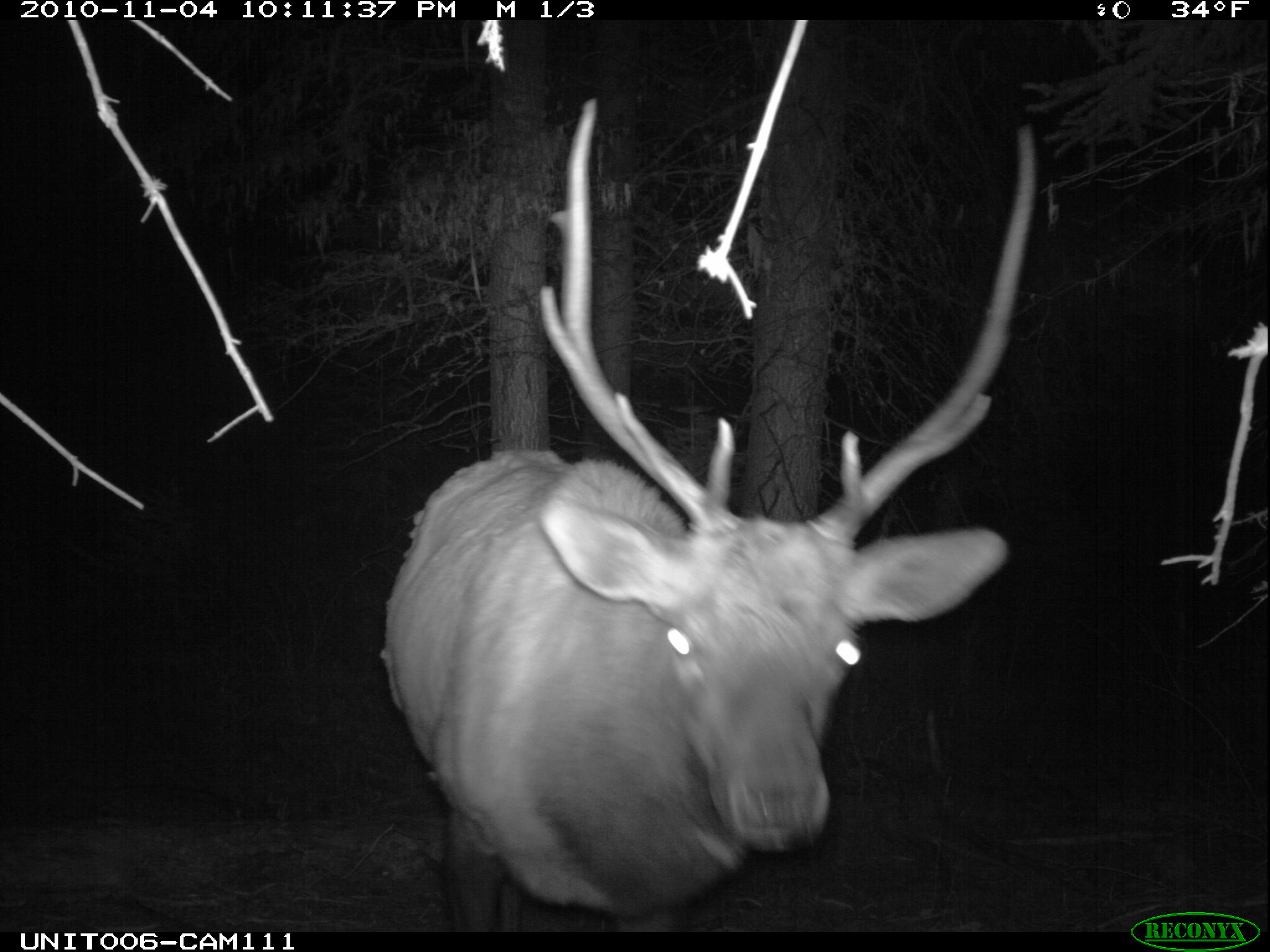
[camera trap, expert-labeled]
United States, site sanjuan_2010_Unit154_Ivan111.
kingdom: Animalia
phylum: Chordata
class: Mammalia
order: Artiodactyla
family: Cervidae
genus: Cervus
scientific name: Cervus elaphus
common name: red deer